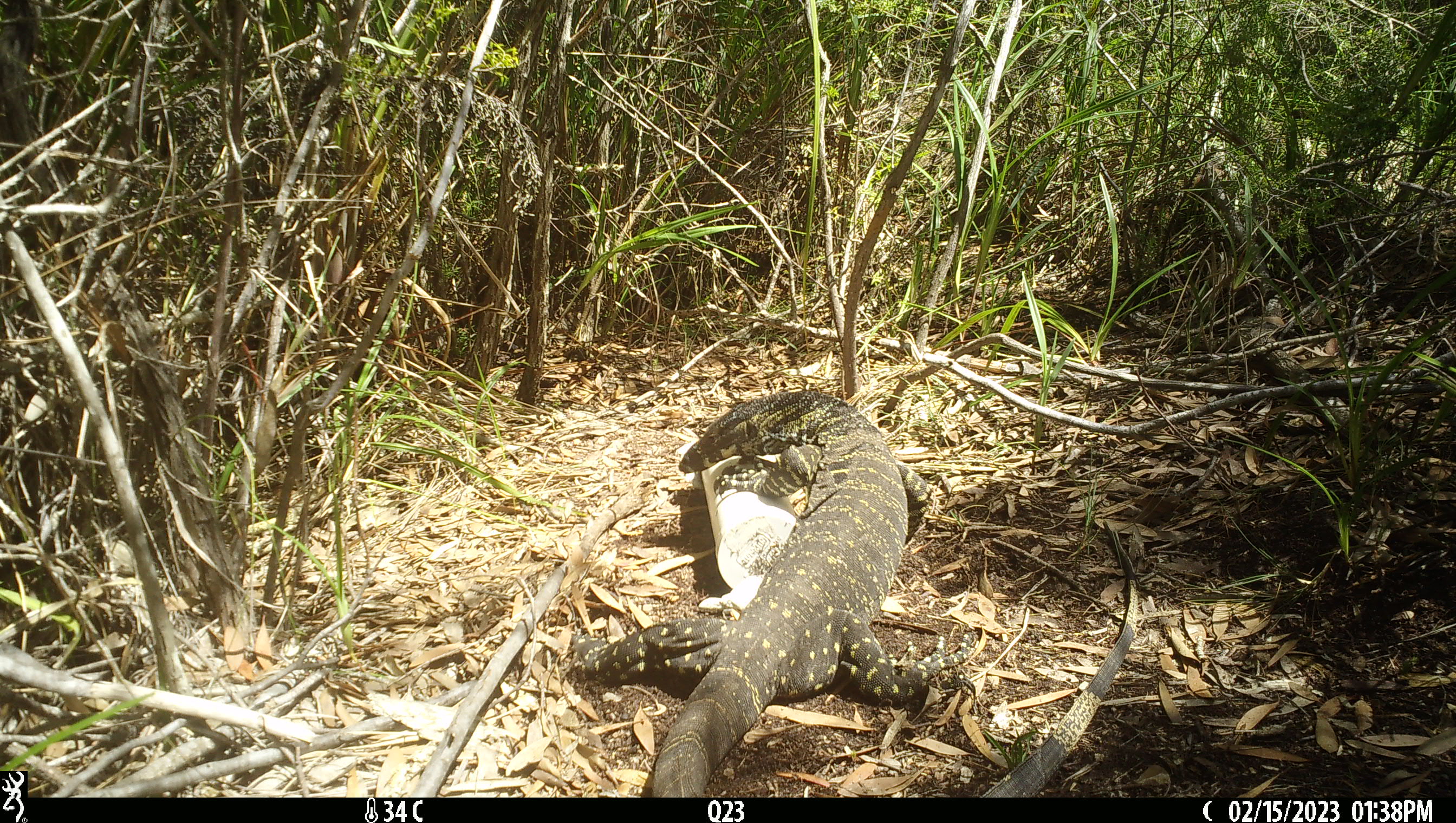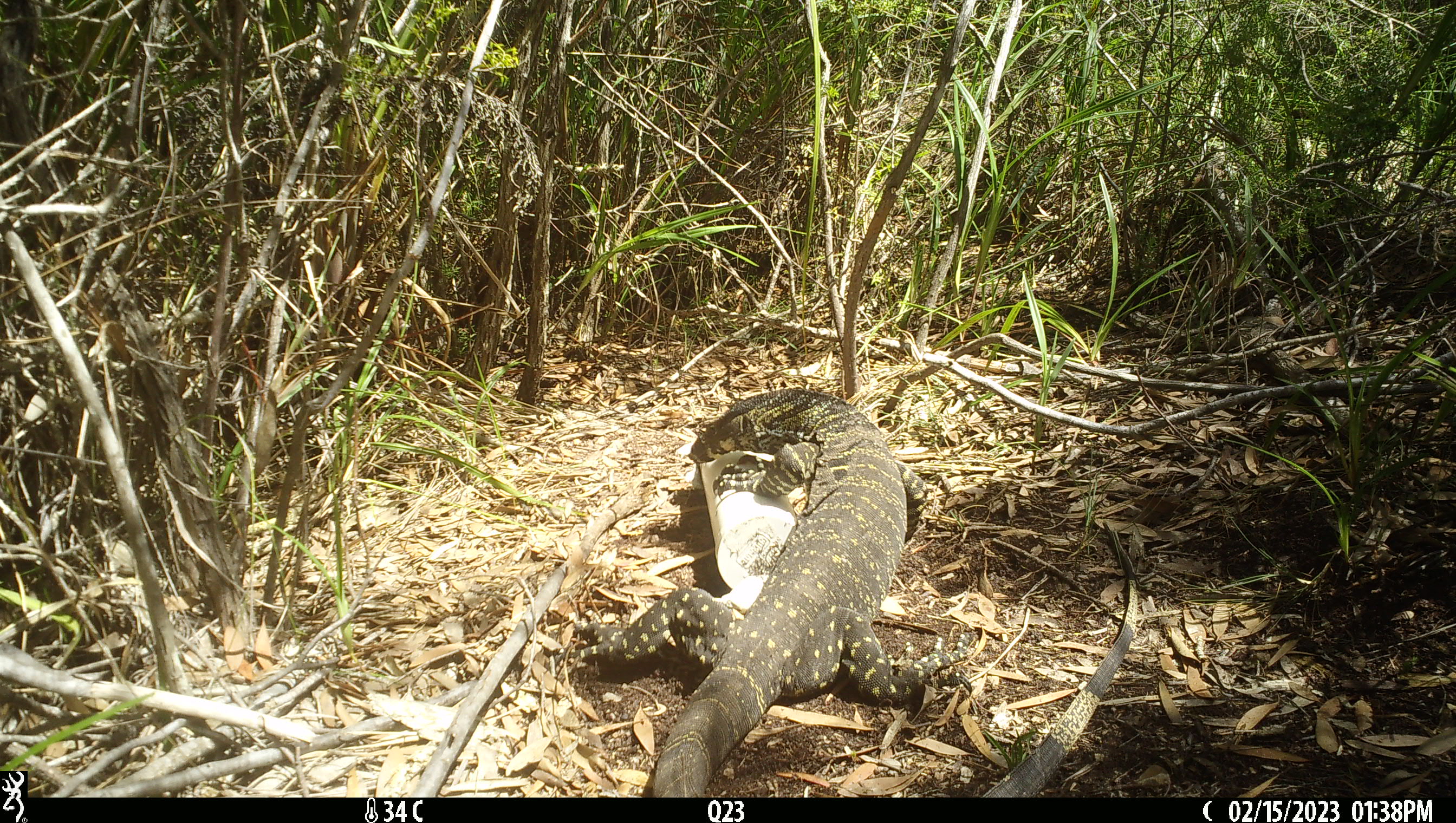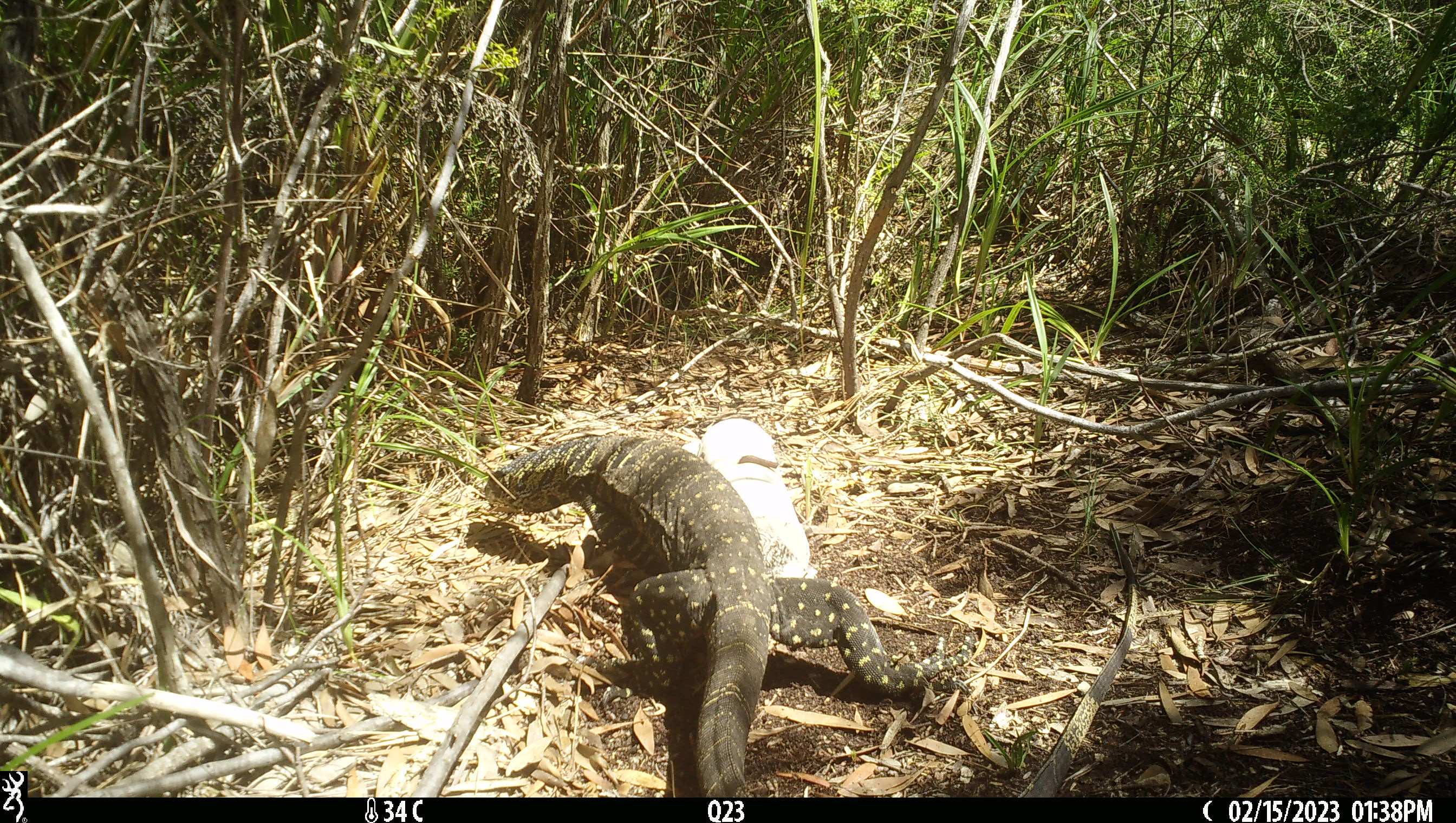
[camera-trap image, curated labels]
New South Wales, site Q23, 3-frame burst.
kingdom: Animalia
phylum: Chordata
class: Reptilia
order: Squamata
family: Varanidae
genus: Varanus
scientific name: Varanus varius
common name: lace monitor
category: goanna